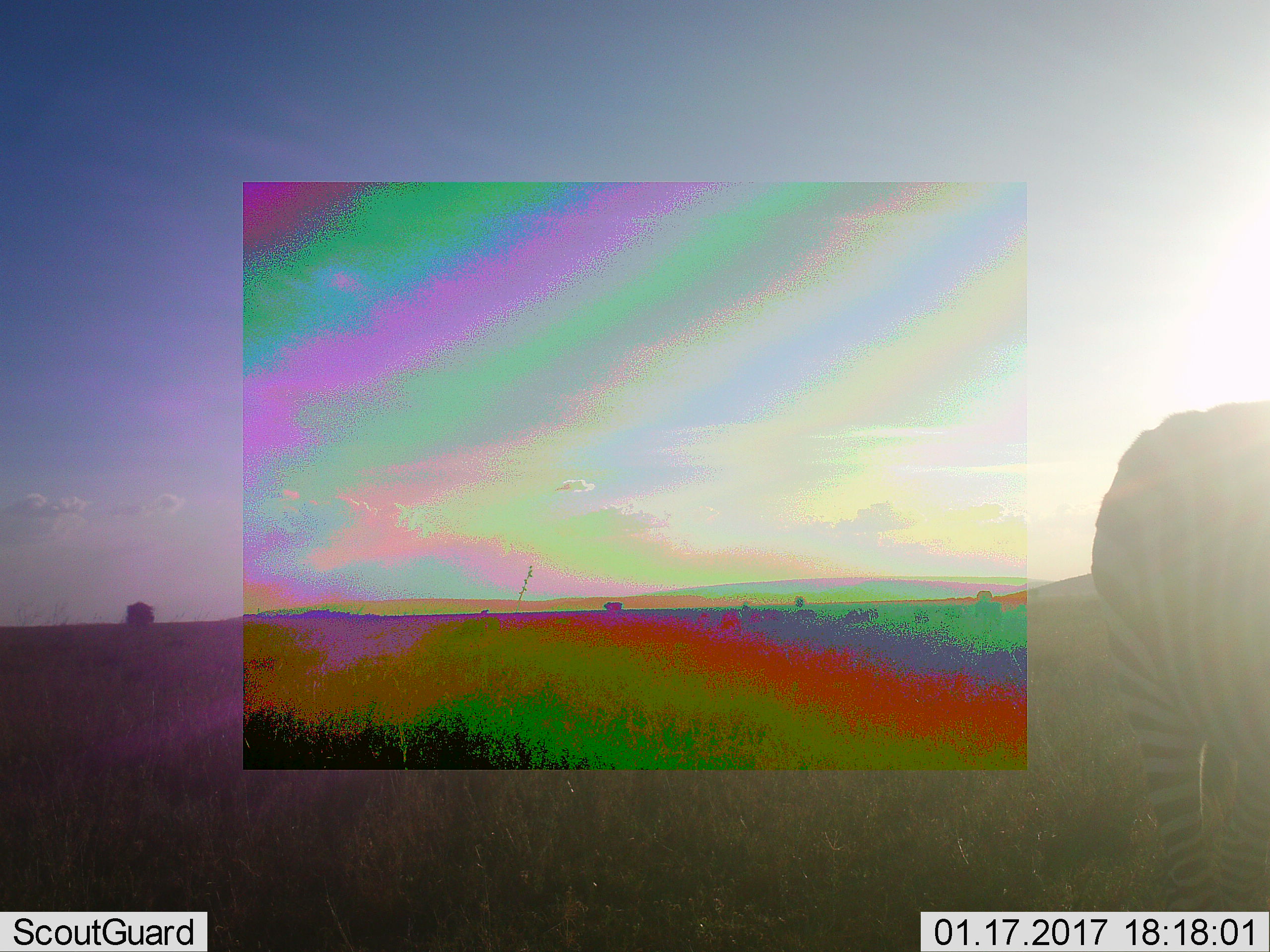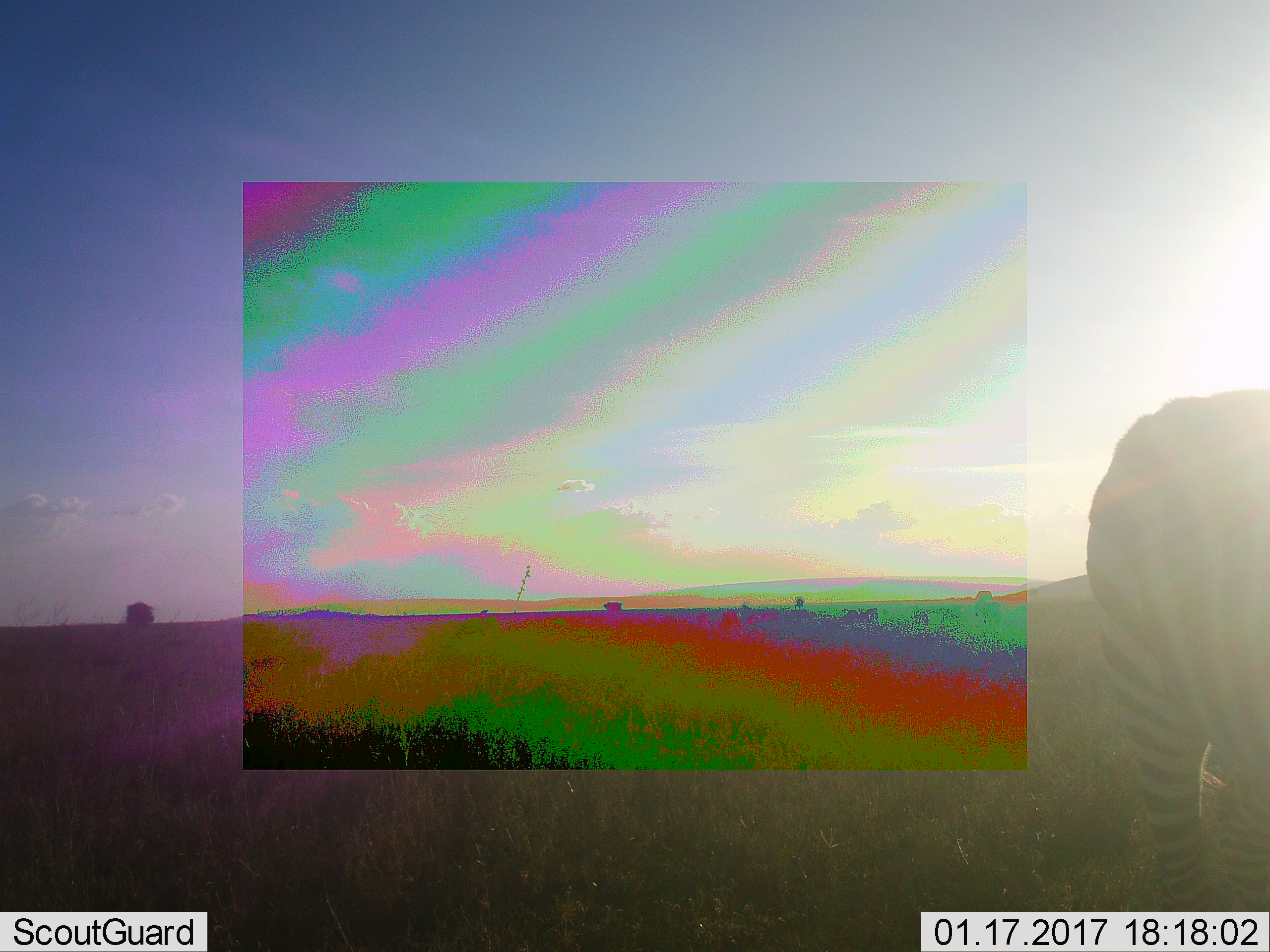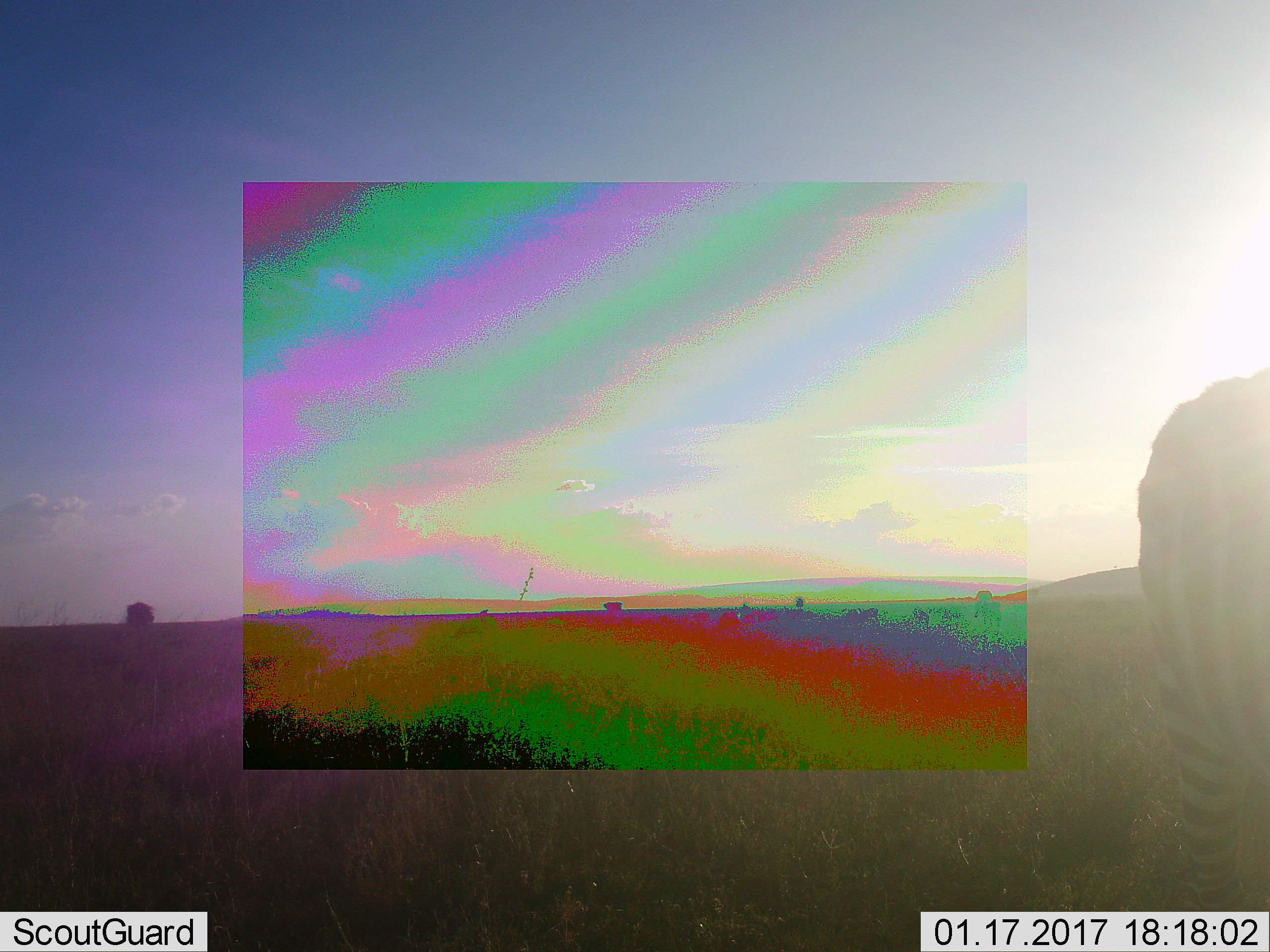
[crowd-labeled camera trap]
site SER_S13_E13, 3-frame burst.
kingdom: Animalia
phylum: Chordata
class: Mammalia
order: Perissodactyla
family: Equidae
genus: Equus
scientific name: Equus quagga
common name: plains zebra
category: zebraplains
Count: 1.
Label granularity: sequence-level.